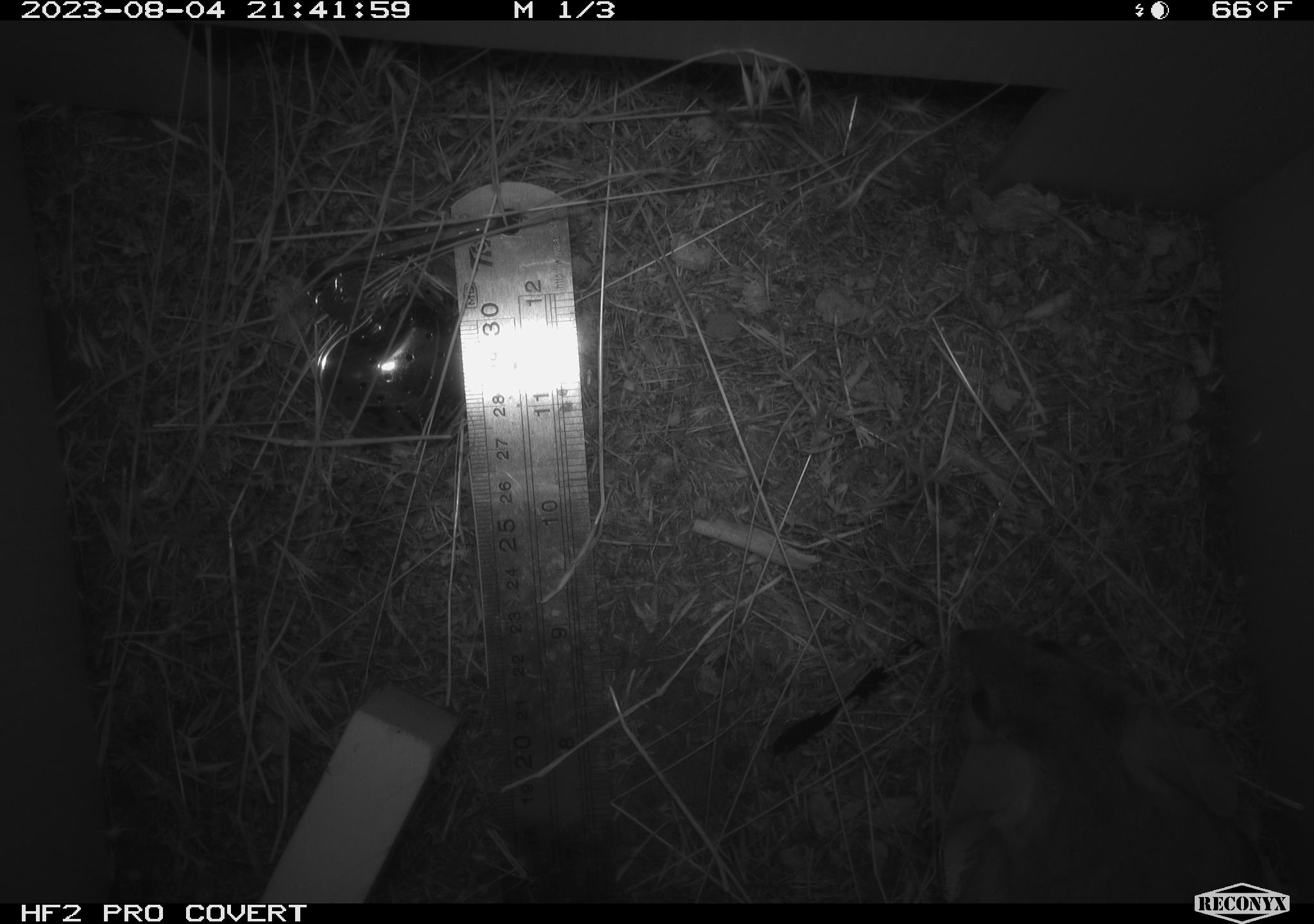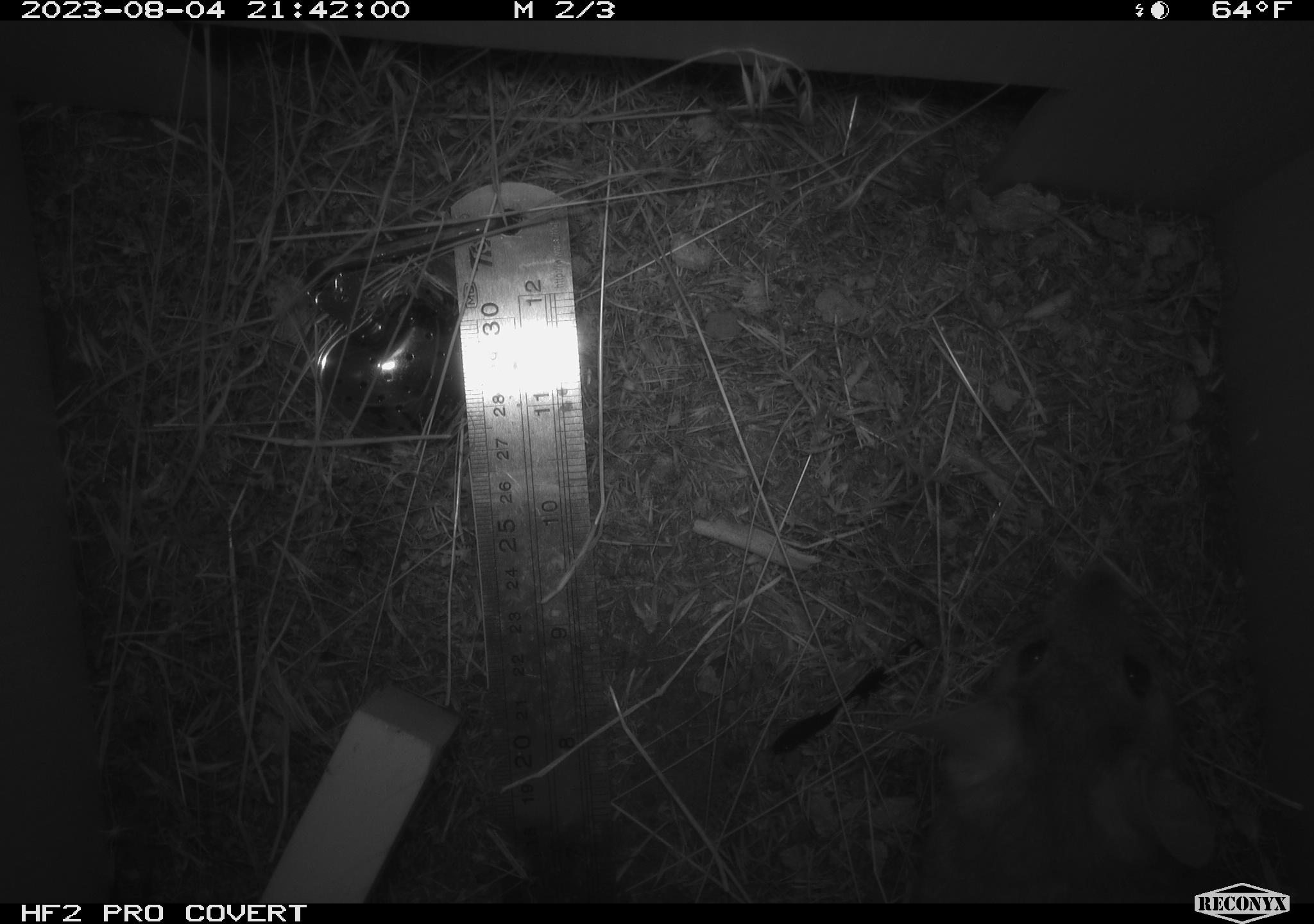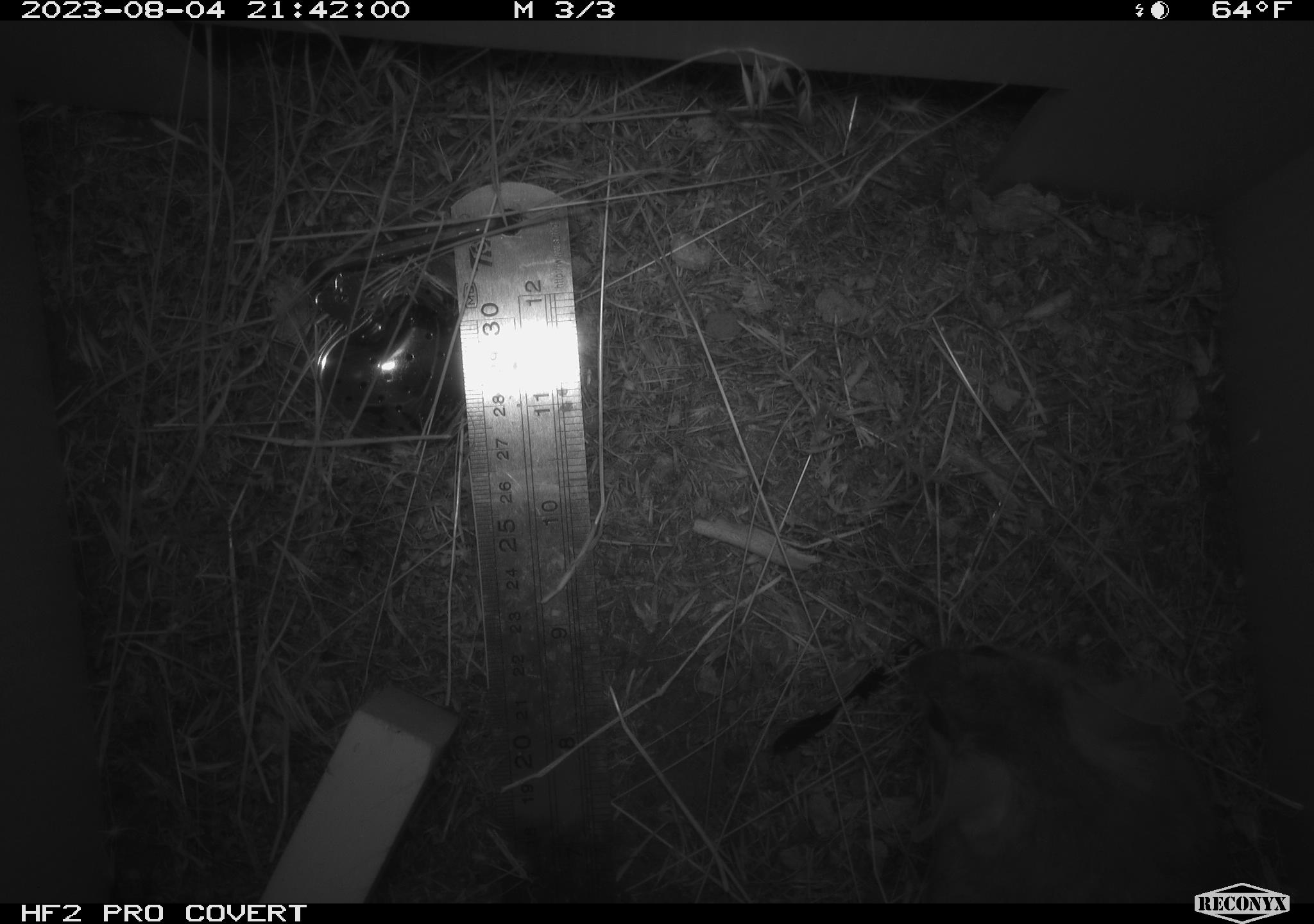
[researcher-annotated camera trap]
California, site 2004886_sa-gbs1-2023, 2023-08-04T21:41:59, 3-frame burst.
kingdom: Animalia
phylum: Chordata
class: Mammalia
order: Rodentia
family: Cricetidae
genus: Neotoma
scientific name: Neotoma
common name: pack rat or woodrat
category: neotoma species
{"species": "neotoma species (pack rat or woodrat) (Neotoma)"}